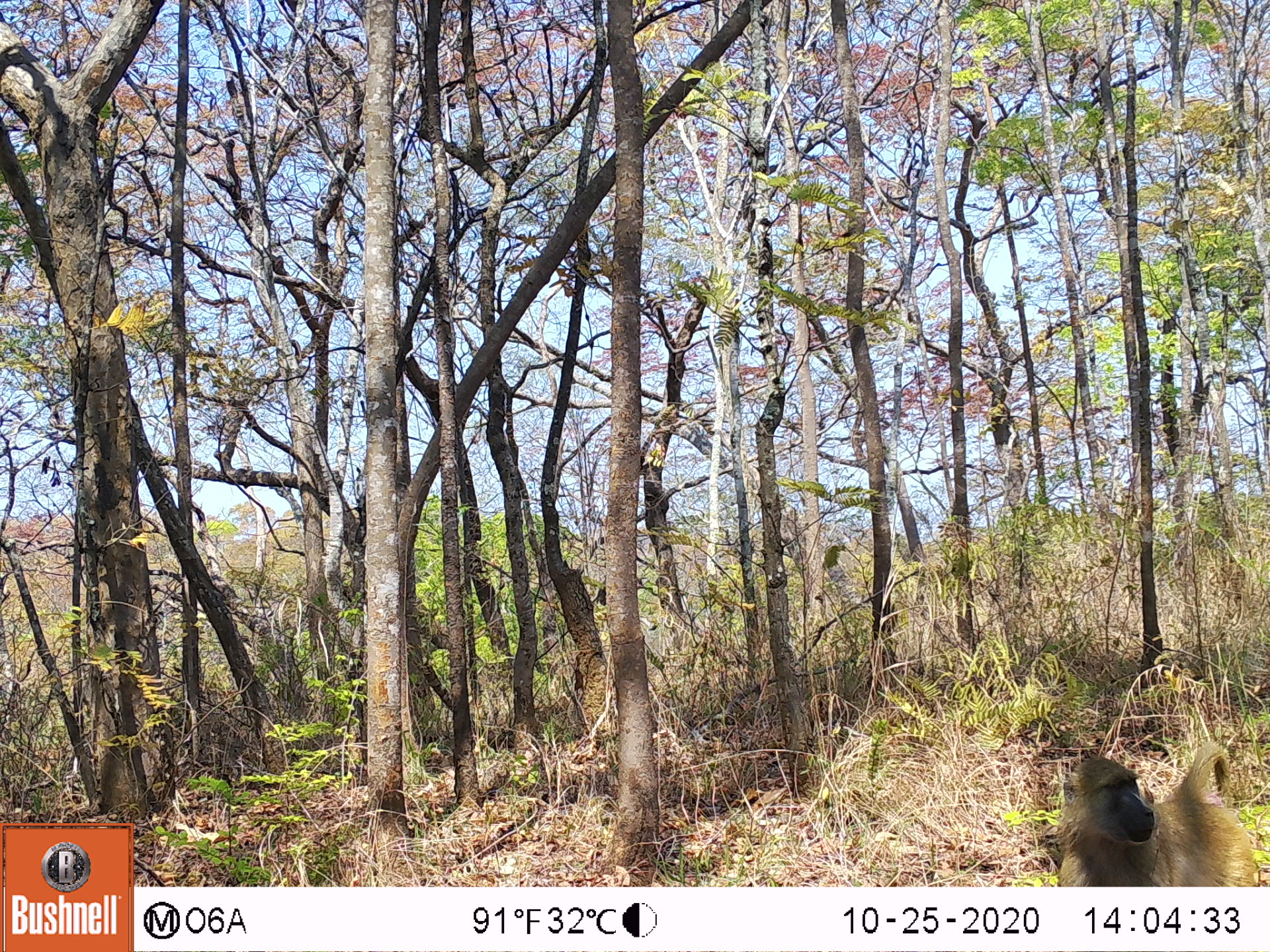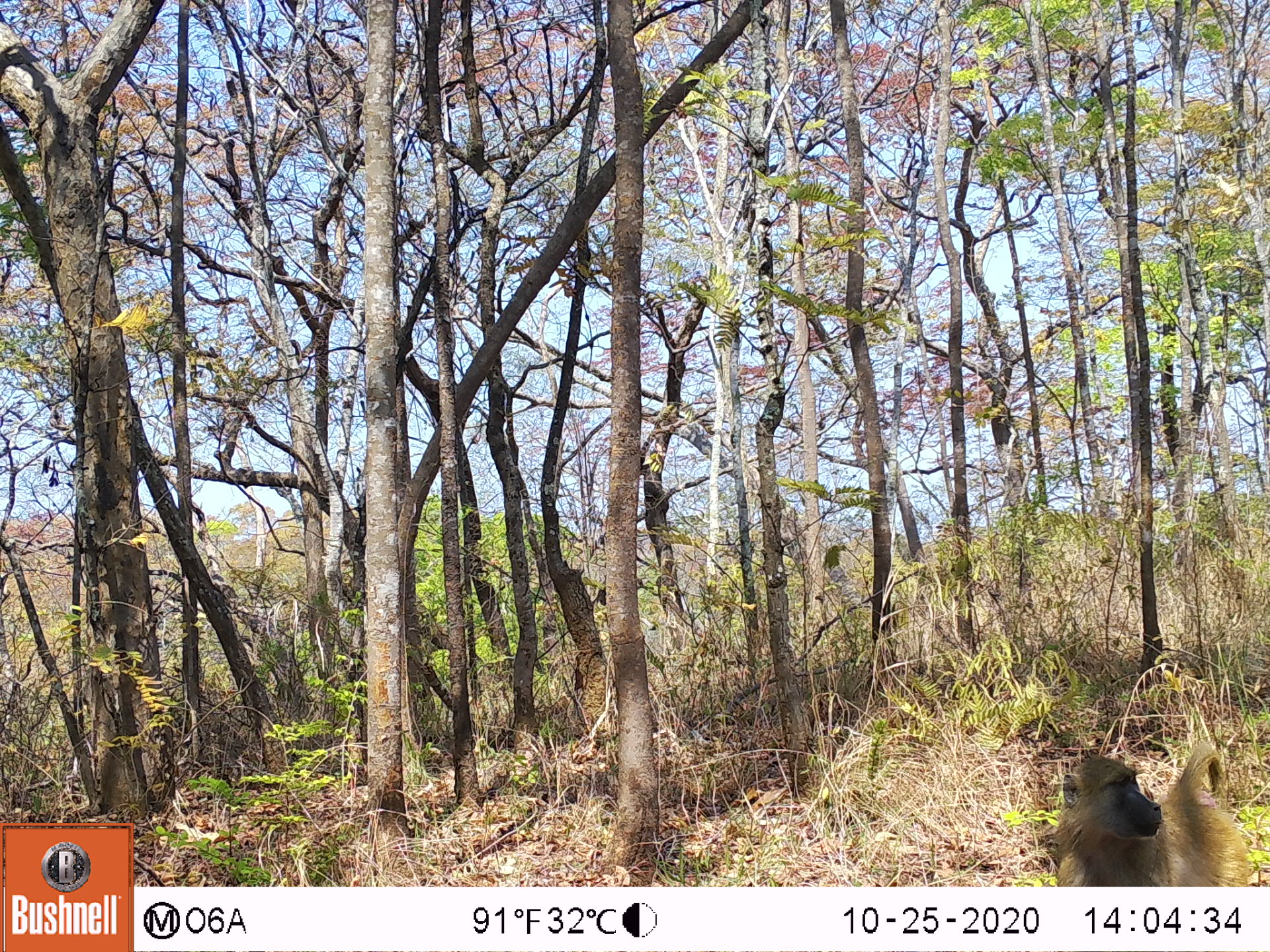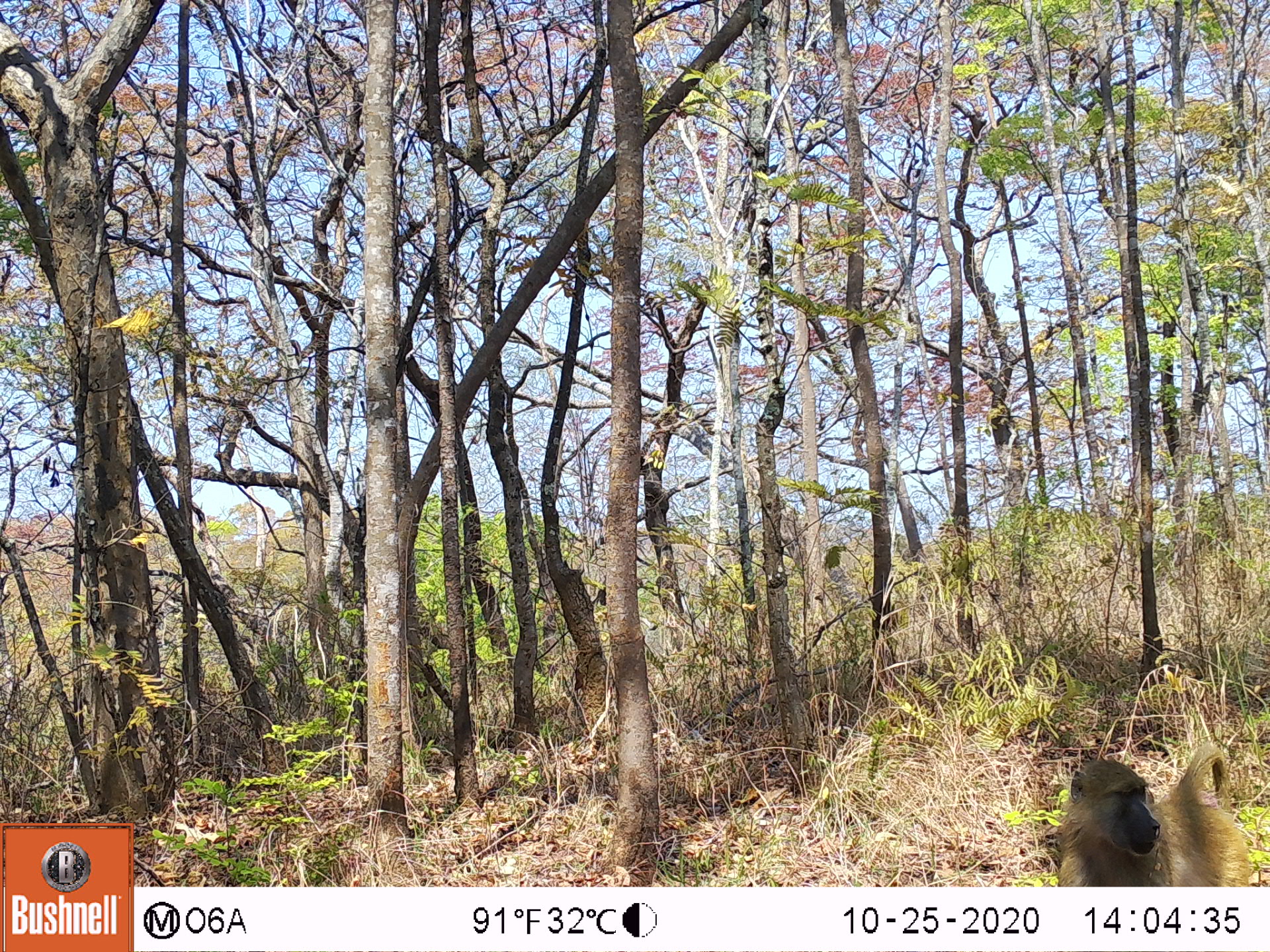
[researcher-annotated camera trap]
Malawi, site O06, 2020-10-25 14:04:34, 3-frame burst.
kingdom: Animalia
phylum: Chordata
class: Mammalia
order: Primates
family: Cercopithecidae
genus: Papio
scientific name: Papio cynocephalus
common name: yellow baboon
Yellow baboon (Papio cynocephalus), count 1.